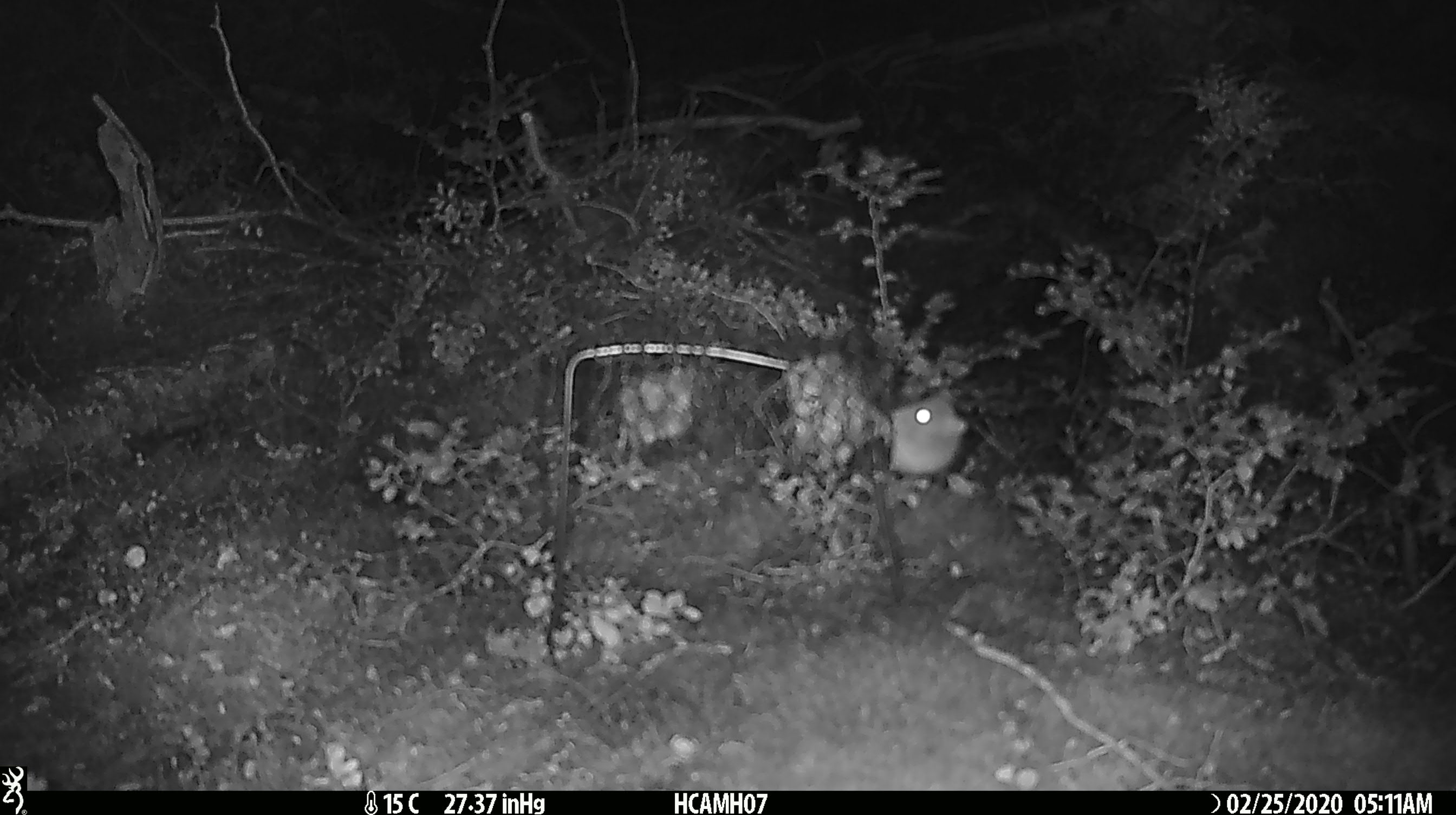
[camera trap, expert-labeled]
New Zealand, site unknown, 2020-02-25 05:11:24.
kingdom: Animalia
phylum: Chordata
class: Mammalia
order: Rodentia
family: Muridae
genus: Mus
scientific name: Mus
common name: mouse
Mouse (Mus).